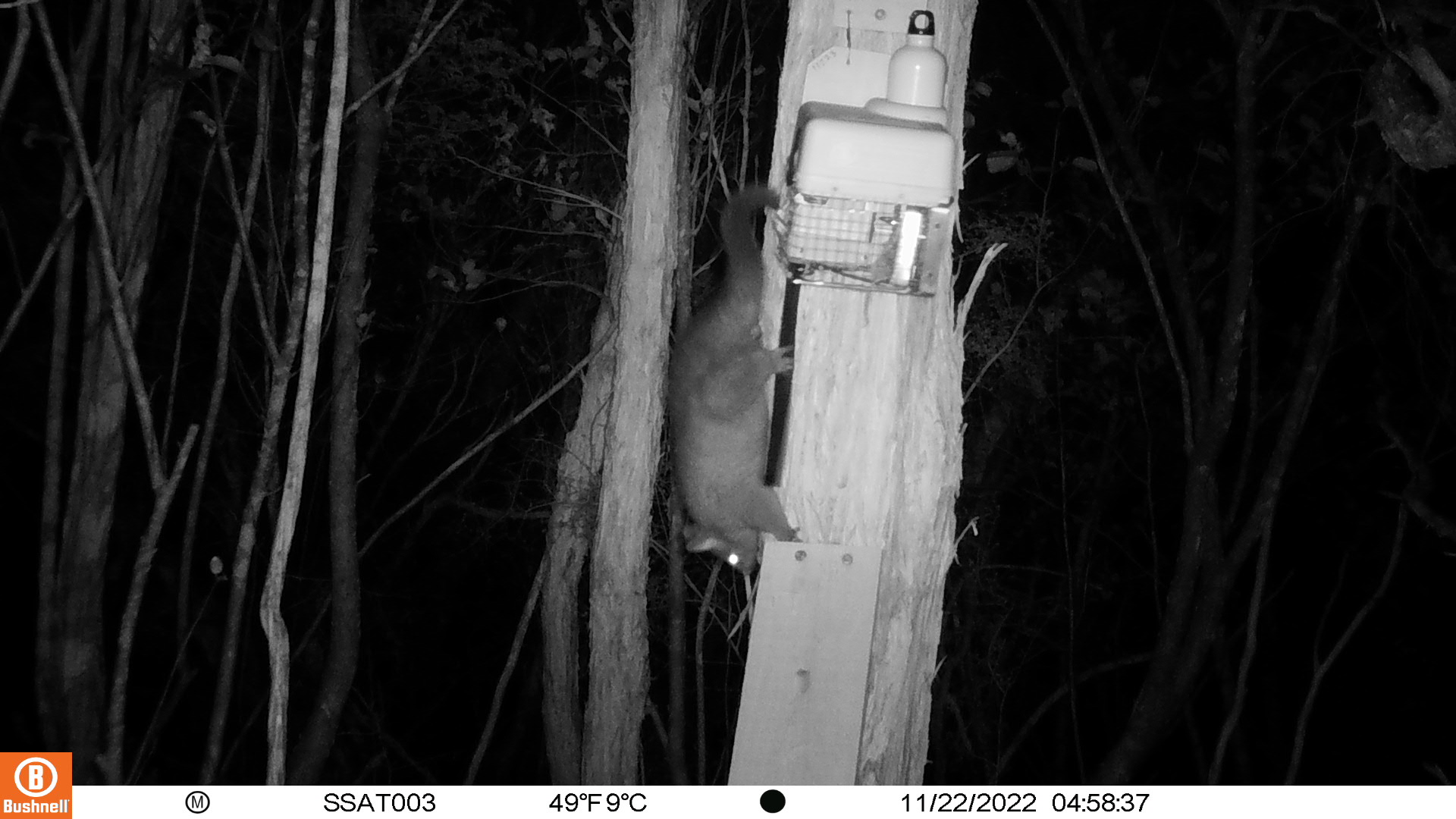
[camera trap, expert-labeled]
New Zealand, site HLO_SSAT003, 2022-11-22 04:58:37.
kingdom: Animalia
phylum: Chordata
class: Mammalia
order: Diprotodontia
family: Phalangeridae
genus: Trichosurus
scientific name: Trichosurus vulpecula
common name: common brushtail possum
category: possum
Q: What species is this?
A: Possum (common brushtail possum) (Trichosurus vulpecula).